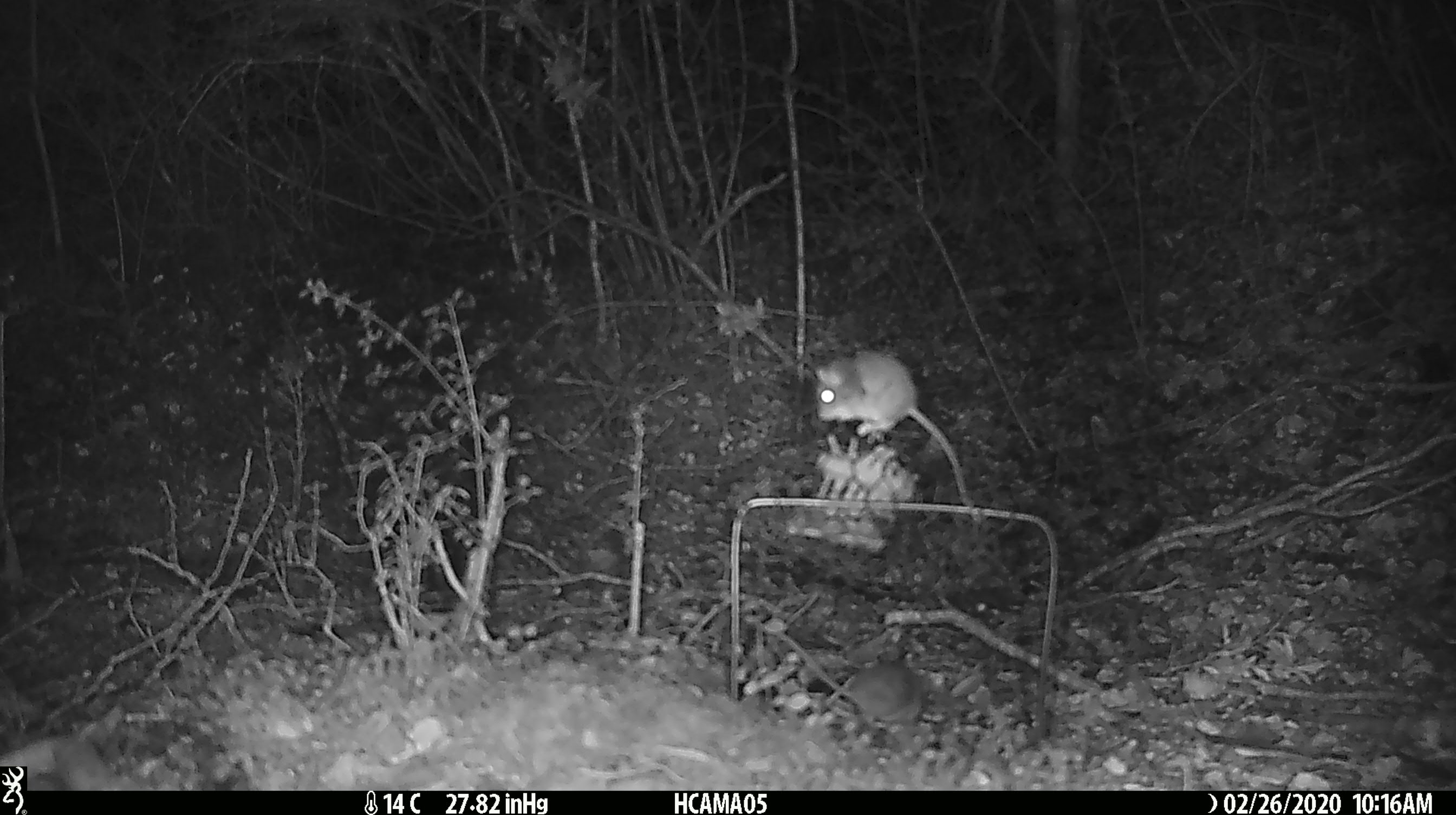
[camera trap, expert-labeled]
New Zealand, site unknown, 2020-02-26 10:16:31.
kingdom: Animalia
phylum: Chordata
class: Mammalia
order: Rodentia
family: Muridae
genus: Mus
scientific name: Mus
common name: mouse